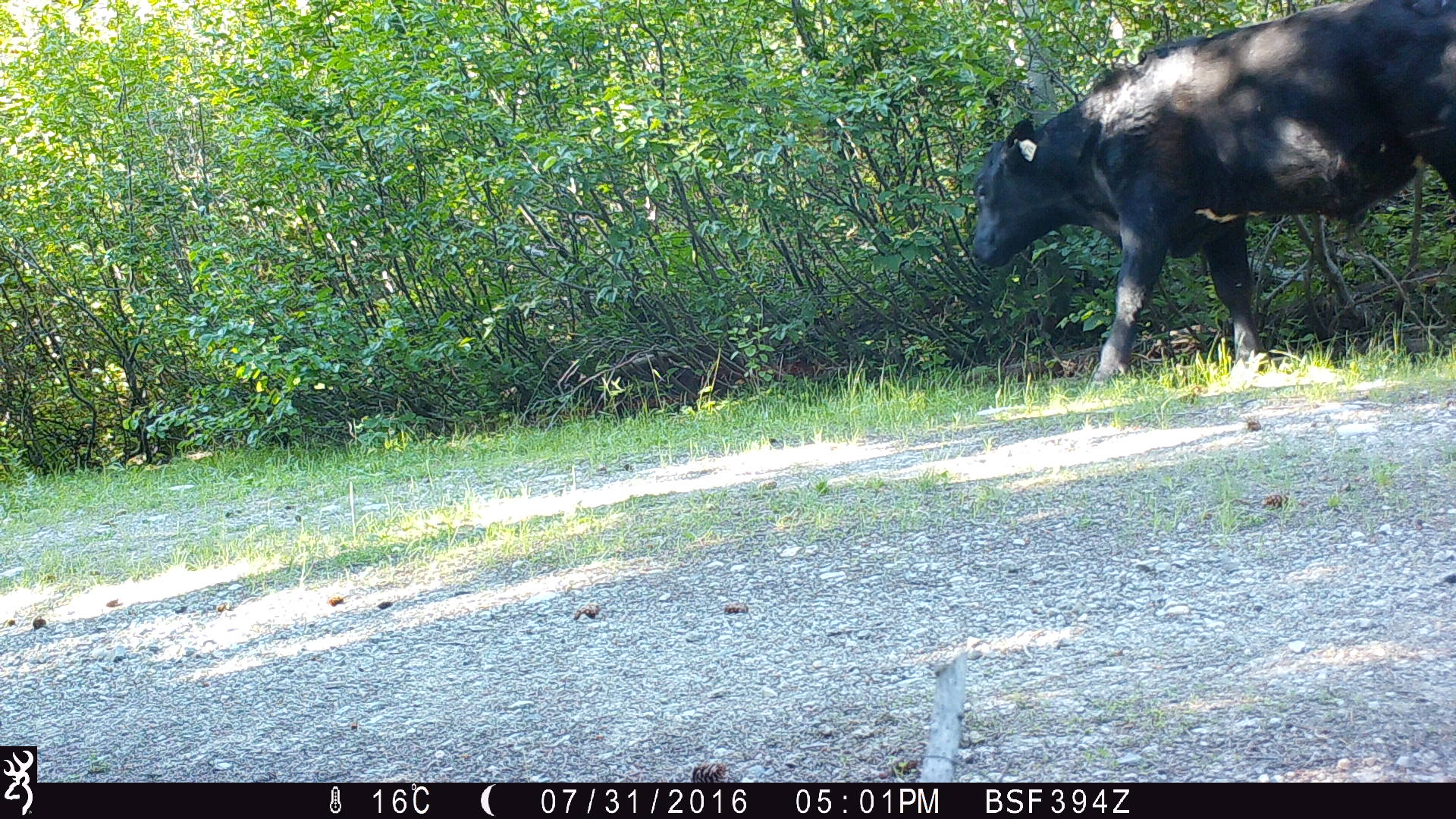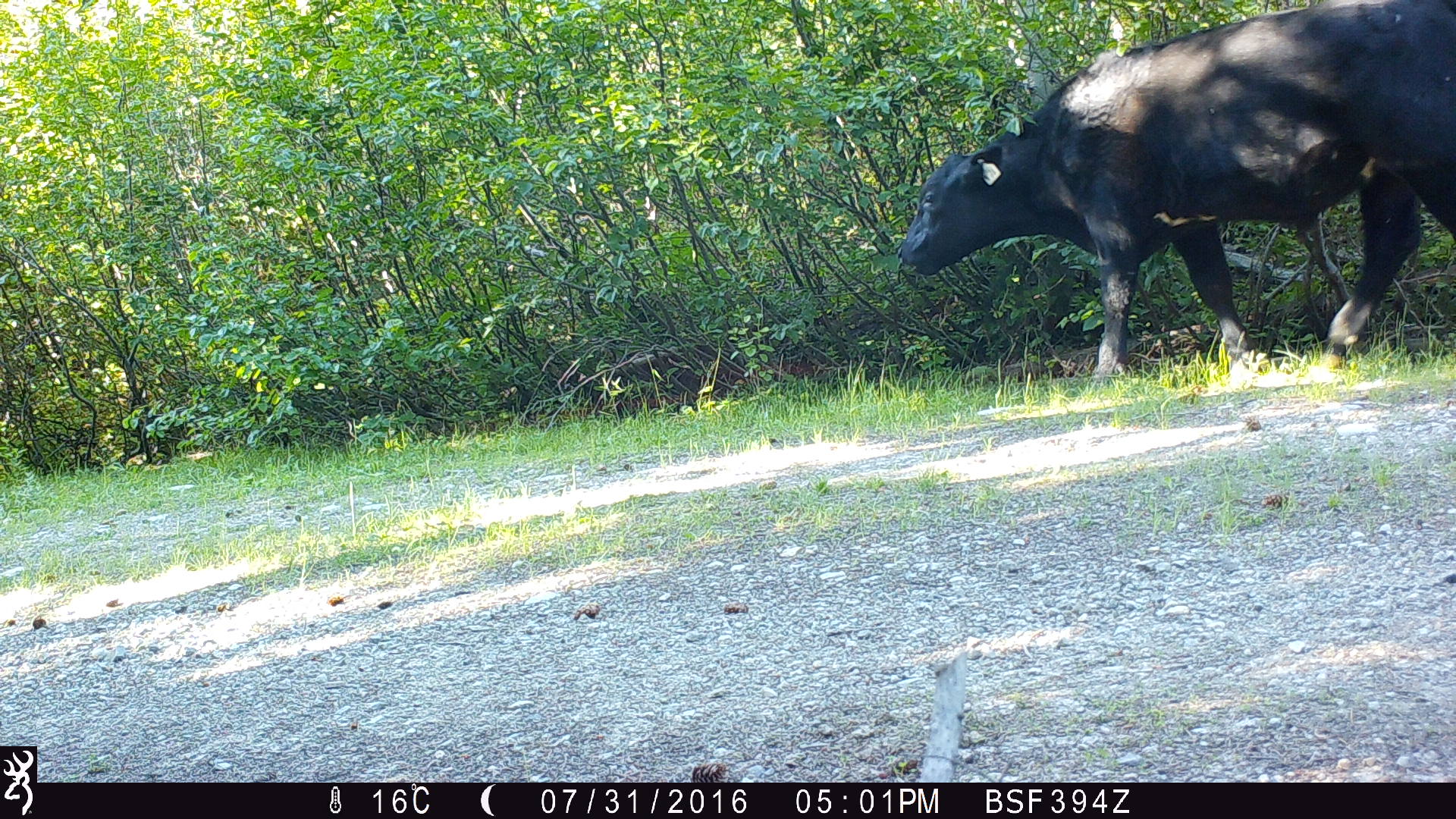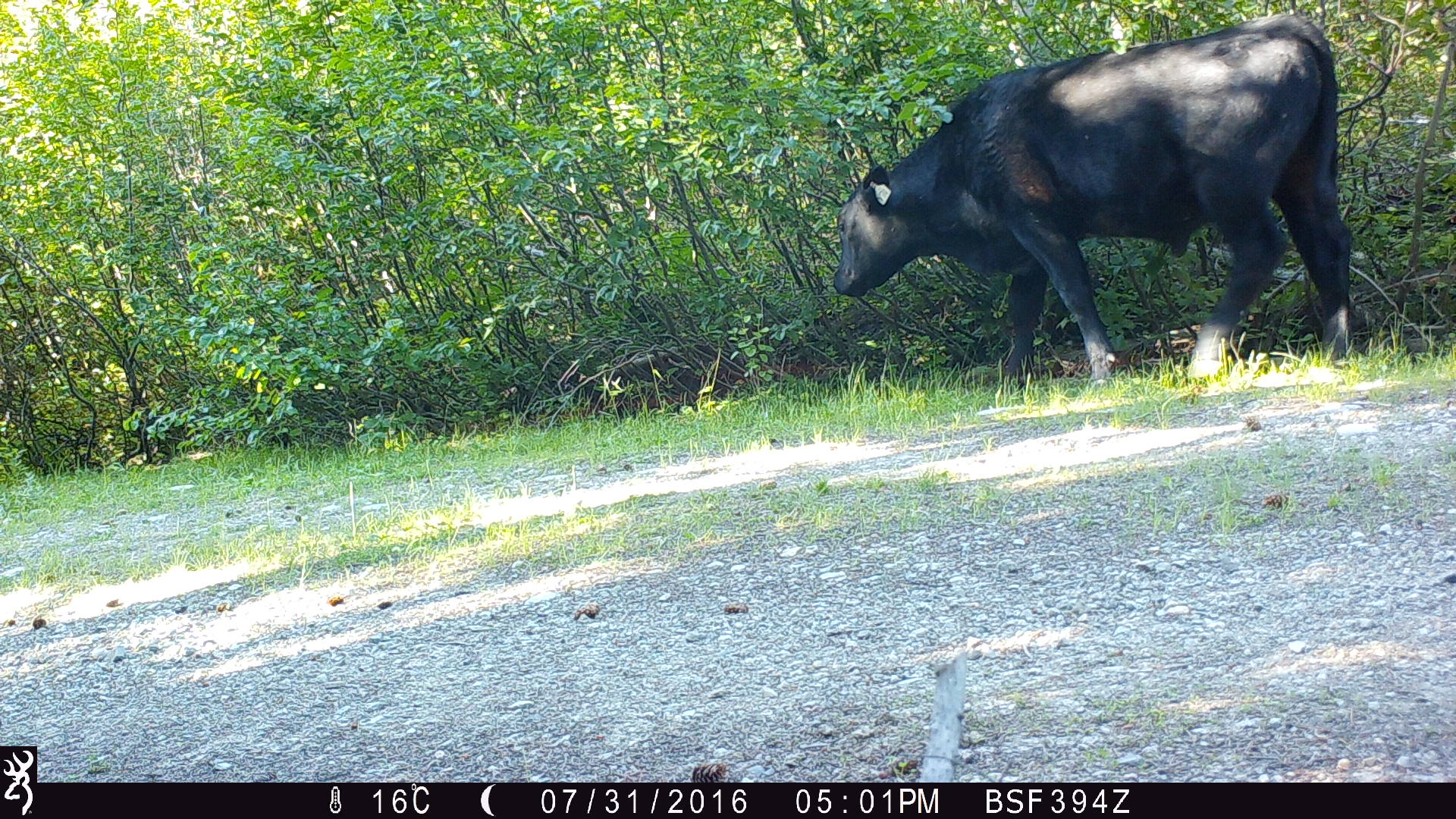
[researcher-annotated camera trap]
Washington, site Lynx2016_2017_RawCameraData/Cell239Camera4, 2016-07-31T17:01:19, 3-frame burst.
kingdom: Animalia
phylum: Chordata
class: Mammalia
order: Artiodactyla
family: Bovidae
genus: Bos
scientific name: Bos taurus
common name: domestic cattle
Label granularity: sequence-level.